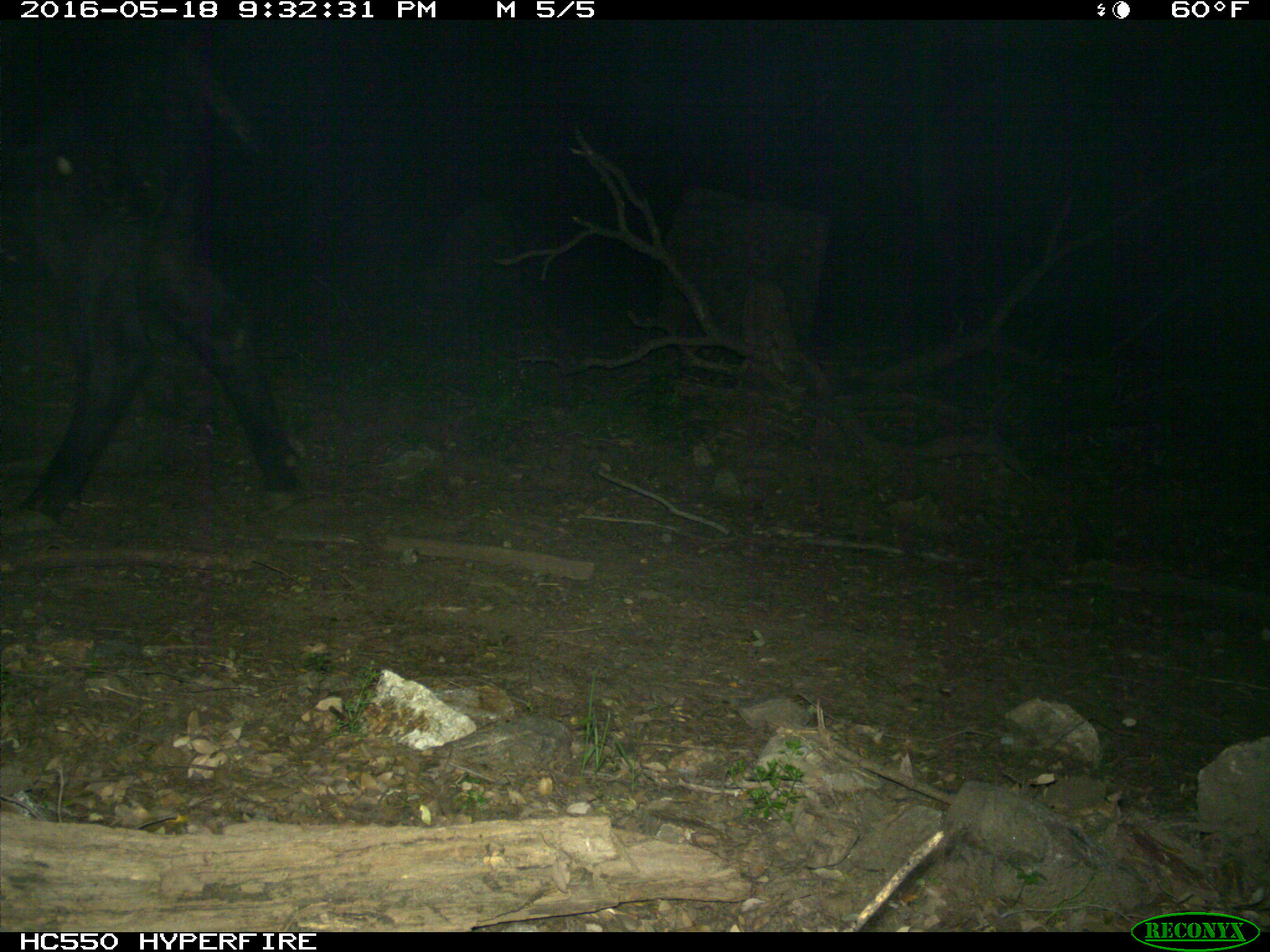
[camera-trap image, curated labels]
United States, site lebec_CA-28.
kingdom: Animalia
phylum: Chordata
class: Mammalia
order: Artiodactyla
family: Bovidae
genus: Bos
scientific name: Bos taurus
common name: domestic cow